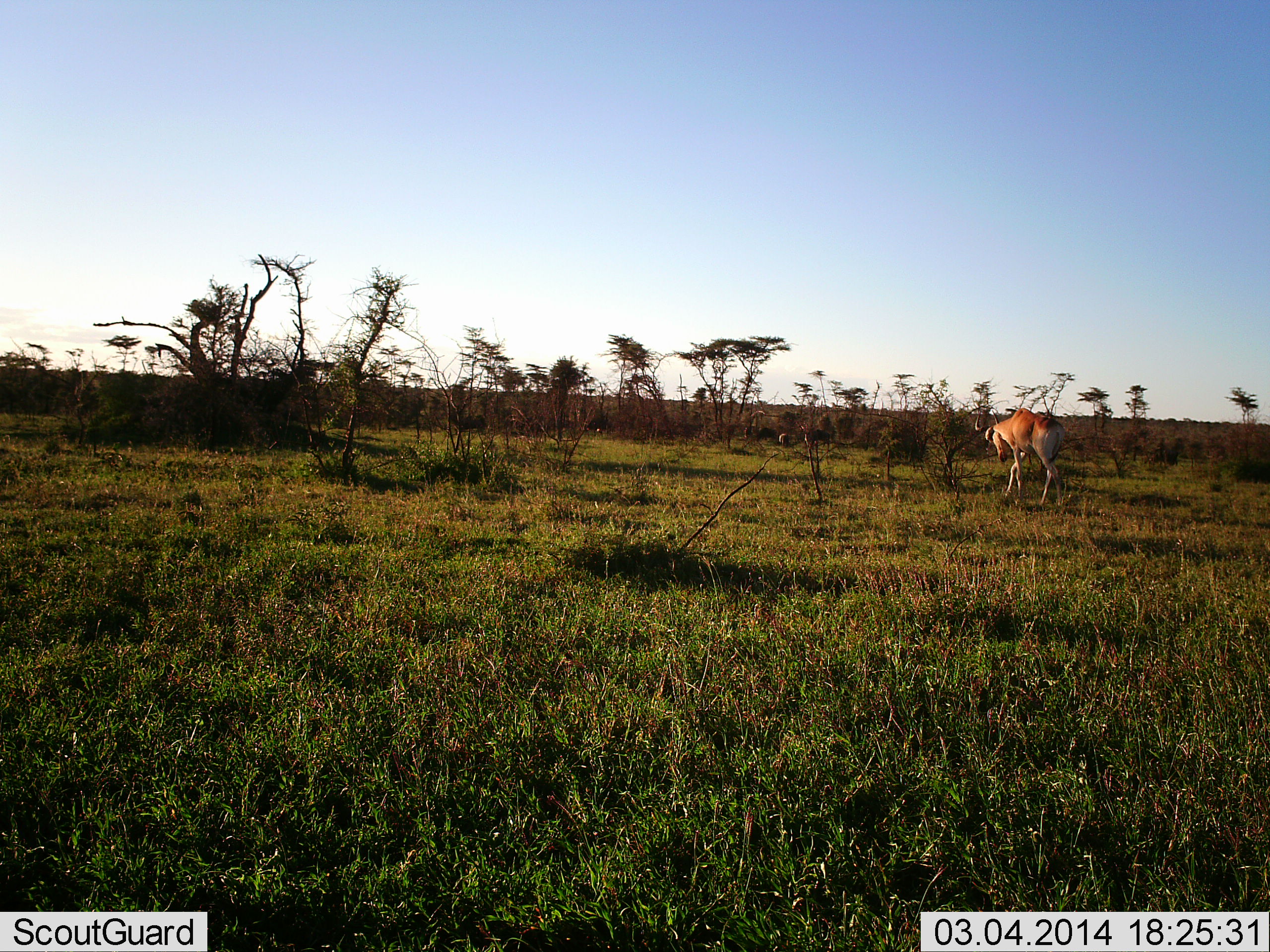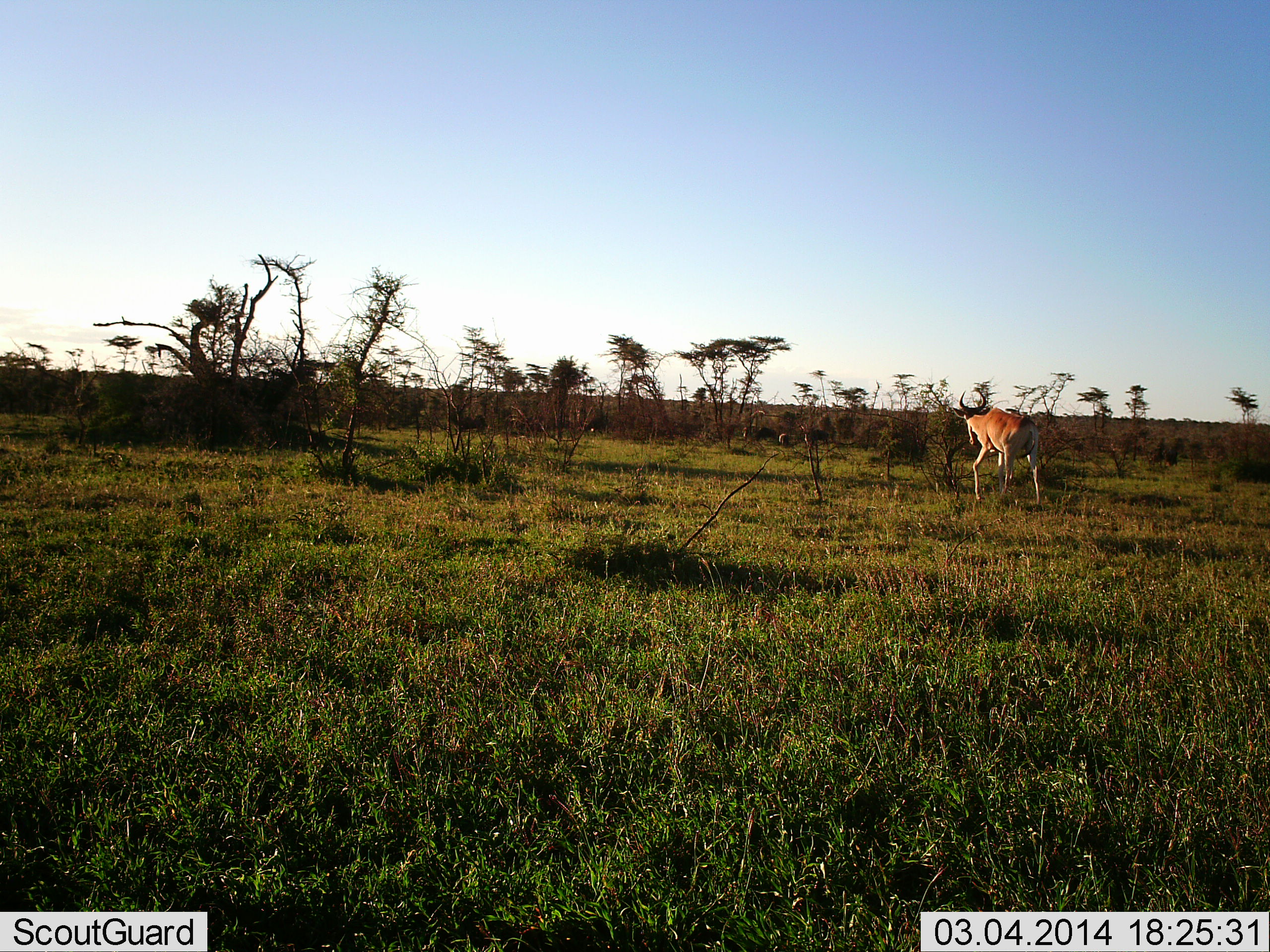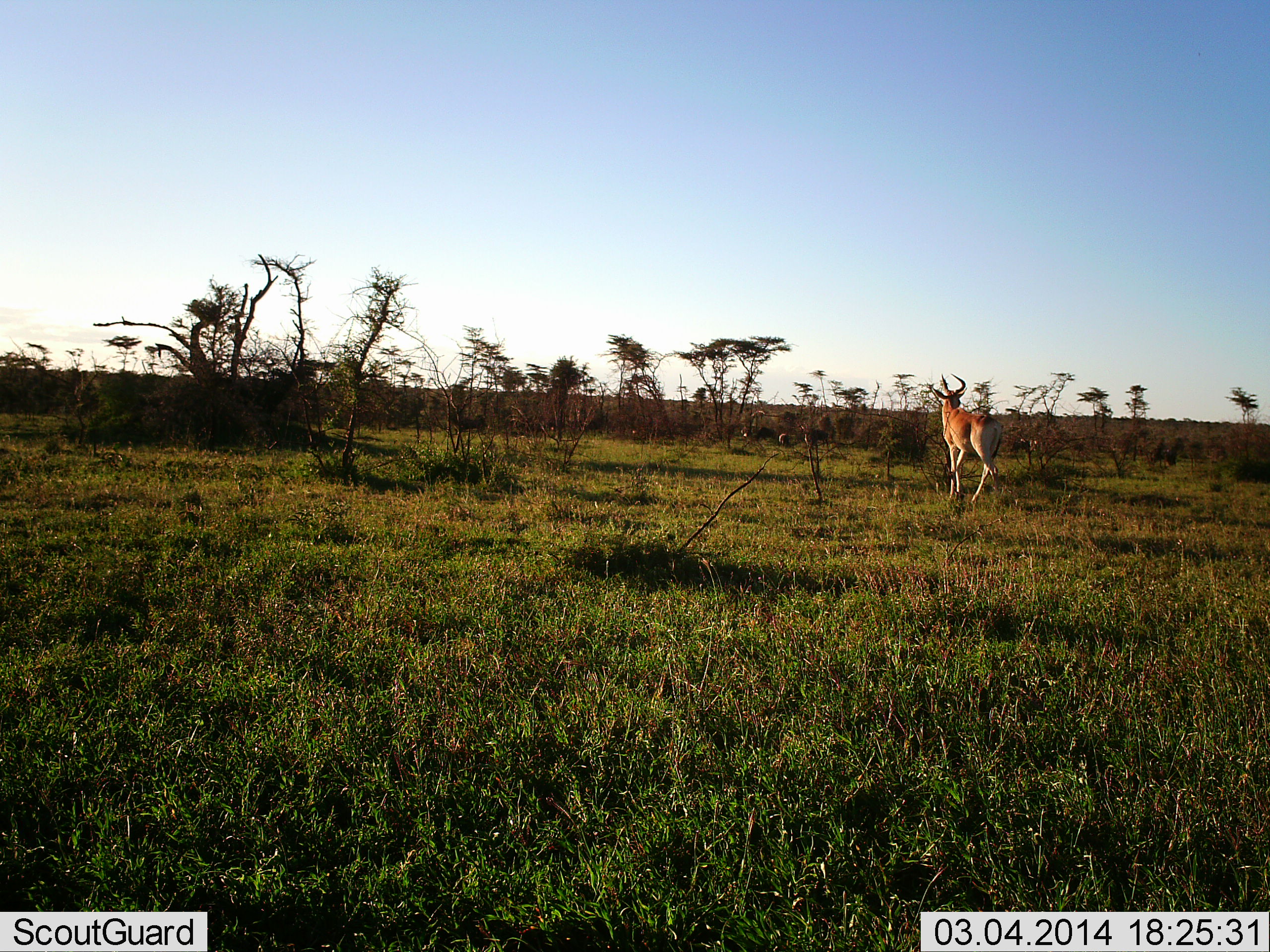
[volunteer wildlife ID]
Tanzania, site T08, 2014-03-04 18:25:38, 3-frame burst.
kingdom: Animalia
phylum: Chordata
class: Mammalia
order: Artiodactyla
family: Bovidae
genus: Alcelaphus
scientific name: Alcelaphus buselaphus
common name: hartebeest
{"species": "hartebeest (Alcelaphus buselaphus)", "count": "1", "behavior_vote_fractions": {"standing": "0%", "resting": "0%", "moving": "100%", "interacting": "0%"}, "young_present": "0%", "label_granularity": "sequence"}